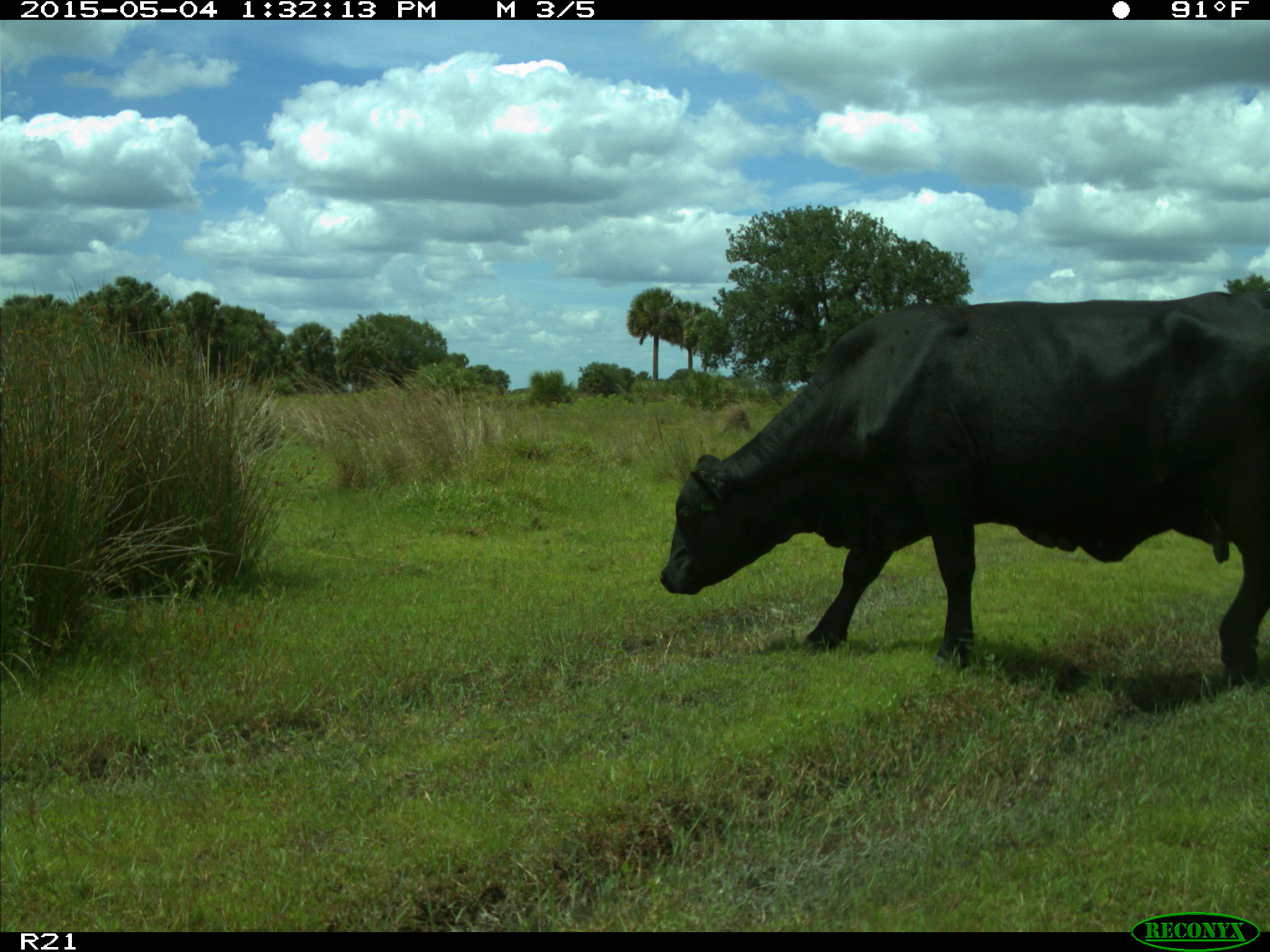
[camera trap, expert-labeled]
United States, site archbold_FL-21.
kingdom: Animalia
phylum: Chordata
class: Mammalia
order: Artiodactyla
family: Bovidae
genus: Bos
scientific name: Bos taurus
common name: domestic cow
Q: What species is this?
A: Bos taurus (domestic cow).